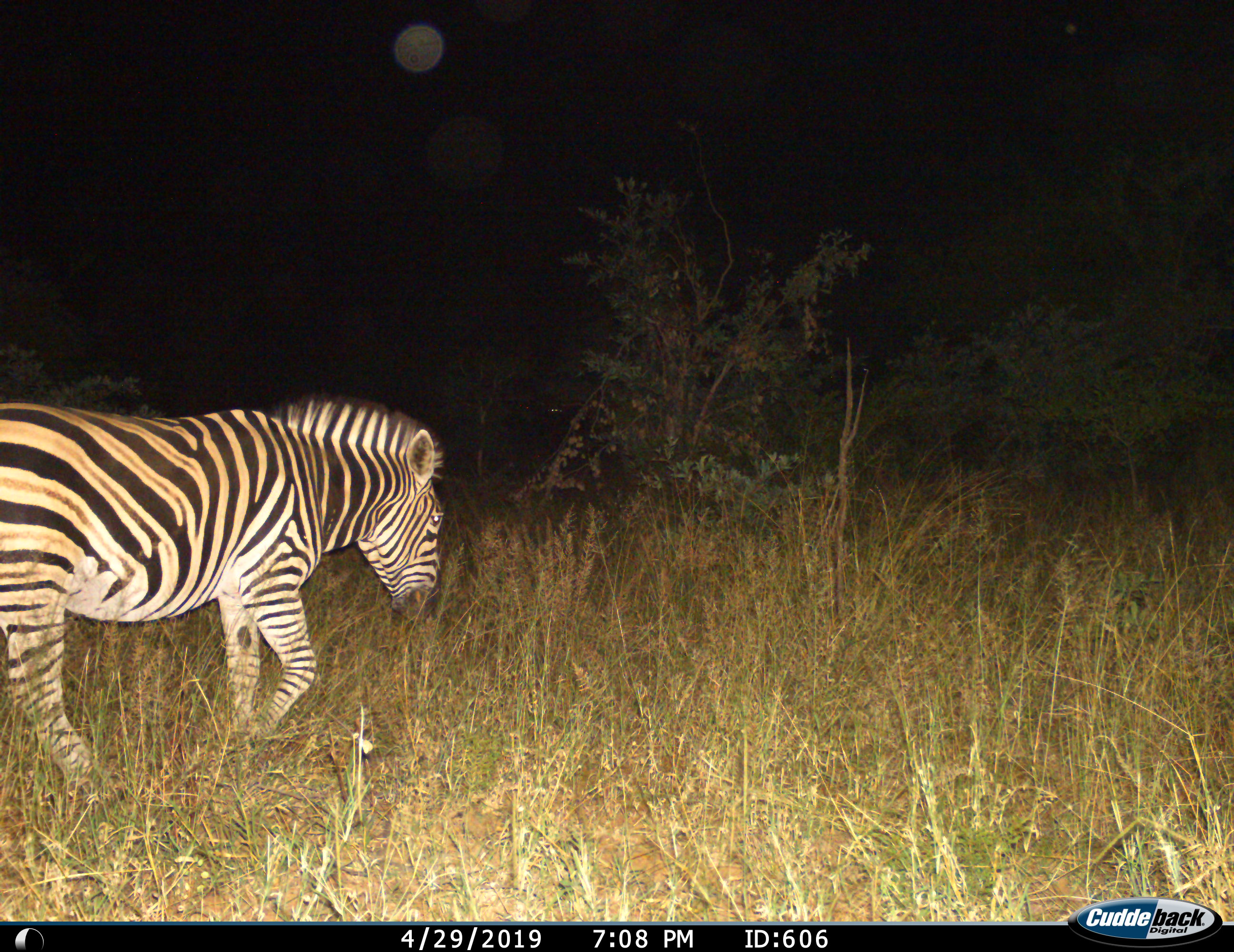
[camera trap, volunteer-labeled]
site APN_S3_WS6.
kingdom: Animalia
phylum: Chordata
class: Mammalia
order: Perissodactyla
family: Equidae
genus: Equus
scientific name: Equus quagga burchellii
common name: burchell's zebra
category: zebraburchells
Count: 1.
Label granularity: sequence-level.